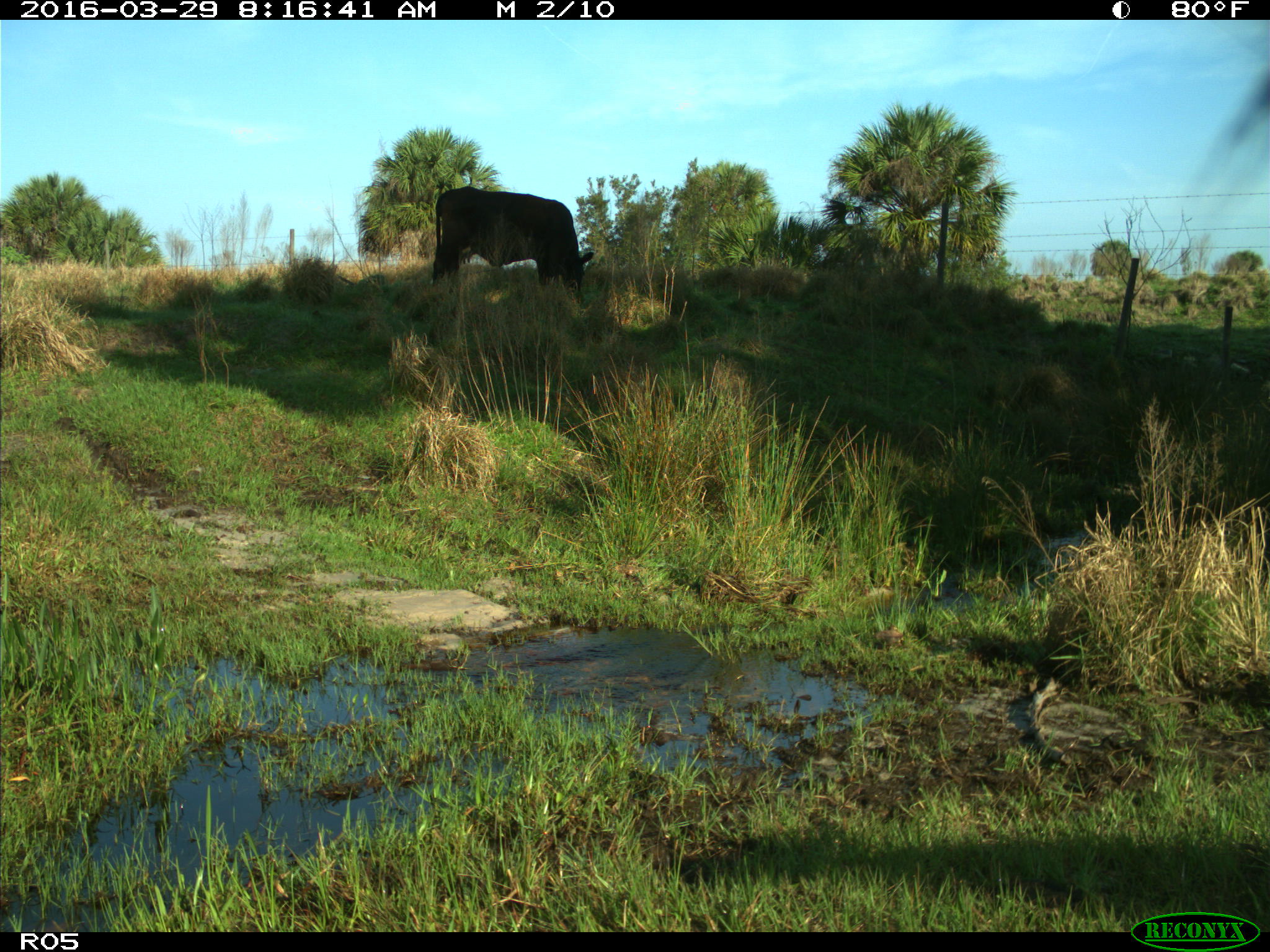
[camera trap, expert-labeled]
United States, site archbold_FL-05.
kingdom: Animalia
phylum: Chordata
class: Mammalia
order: Artiodactyla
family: Bovidae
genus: Bos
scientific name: Bos taurus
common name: domestic cow